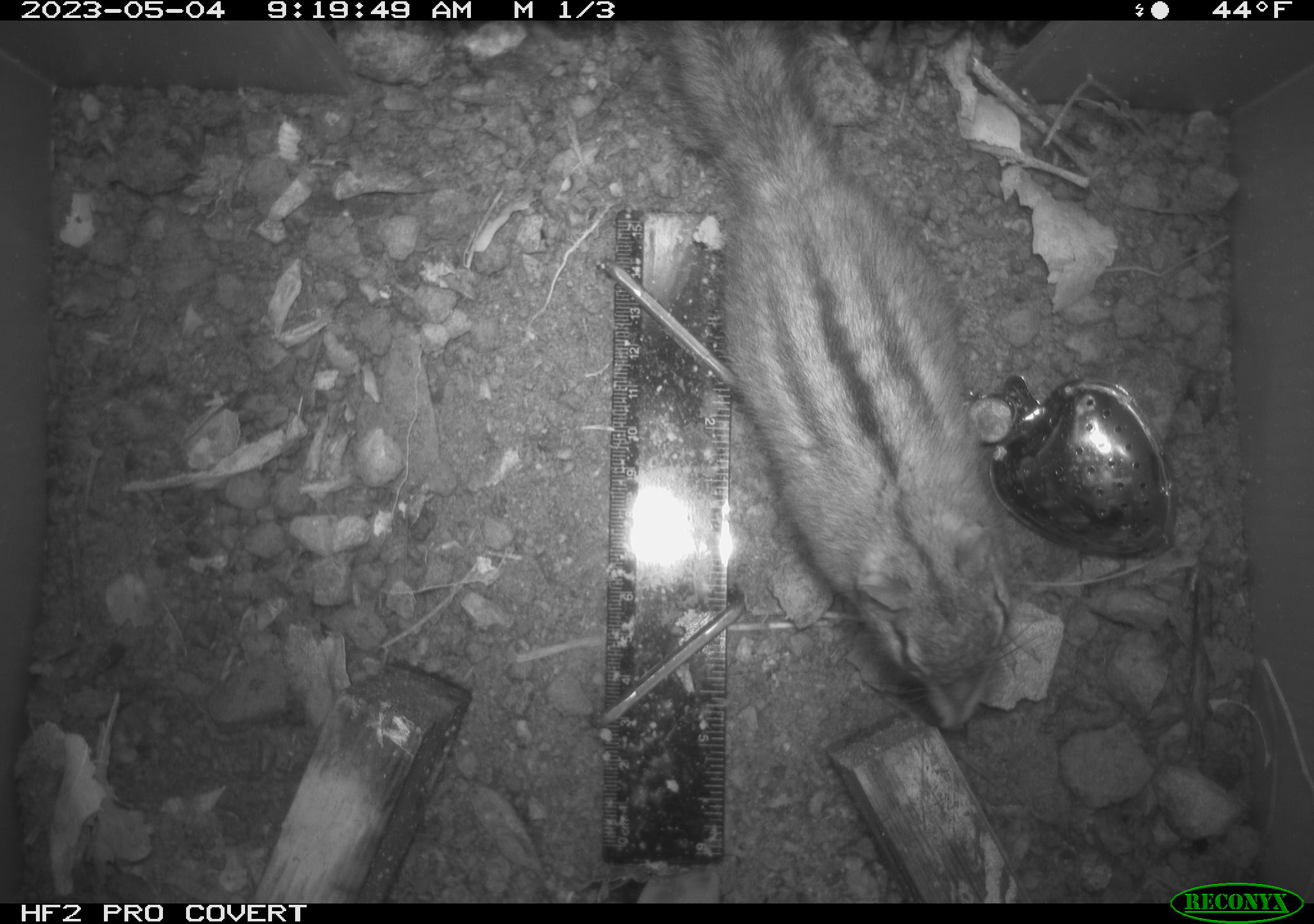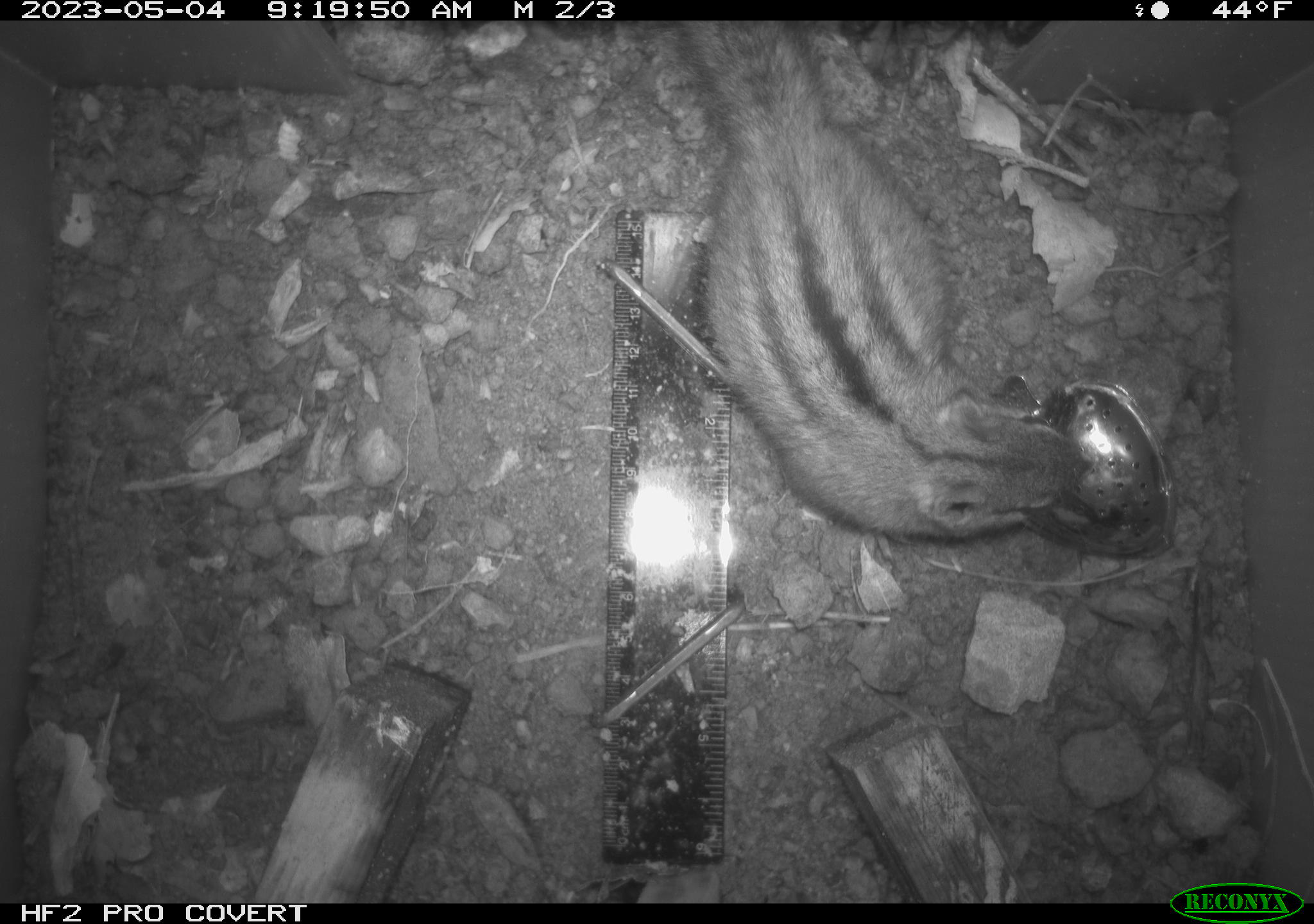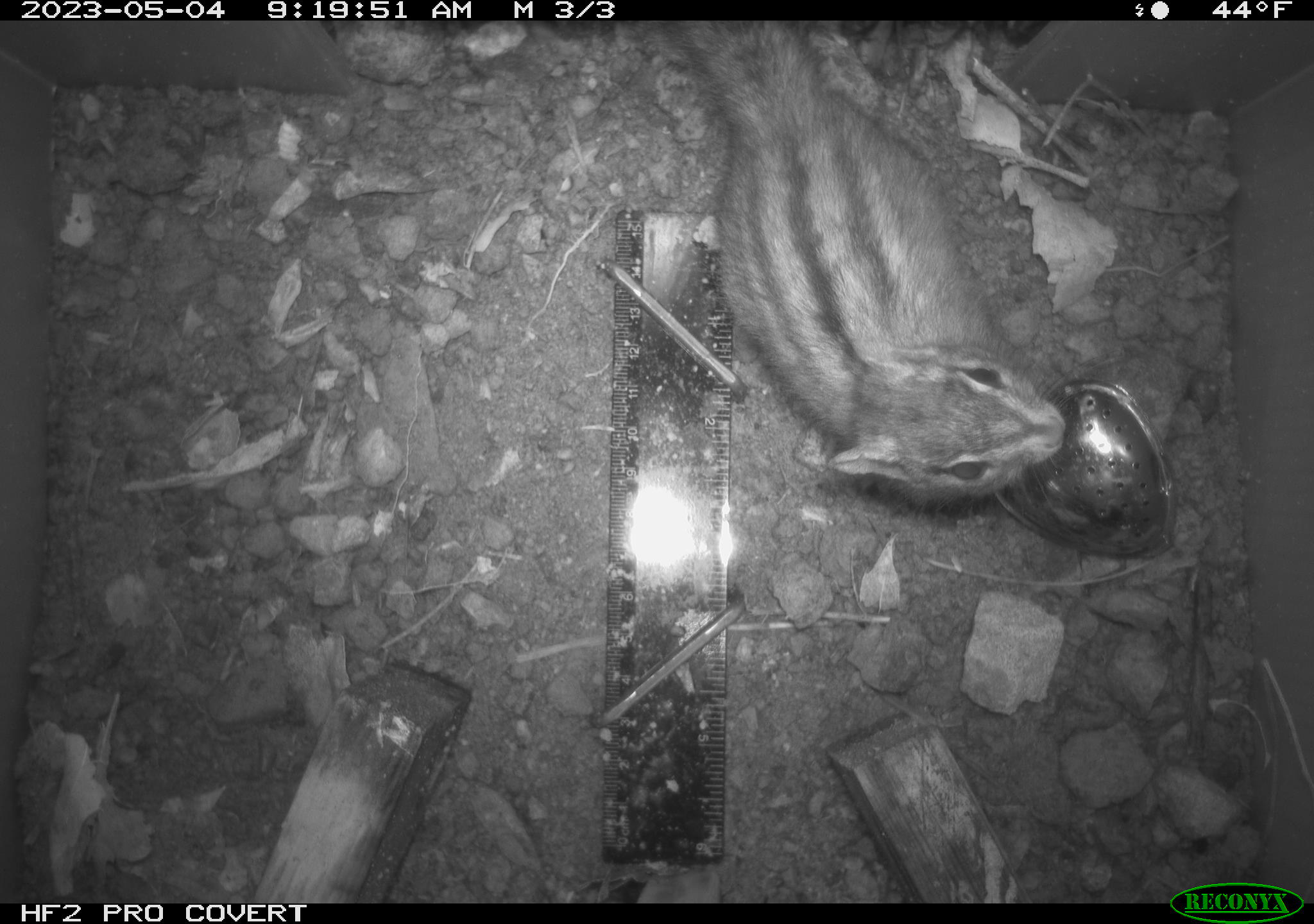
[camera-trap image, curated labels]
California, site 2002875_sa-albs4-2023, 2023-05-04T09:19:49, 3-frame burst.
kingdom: Animalia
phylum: Chordata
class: Mammalia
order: Rodentia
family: Sciuridae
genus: Neotamias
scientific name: Neotamias sonomae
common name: sonoma chipmunk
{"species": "sonoma chipmunk (Neotamias sonomae)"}